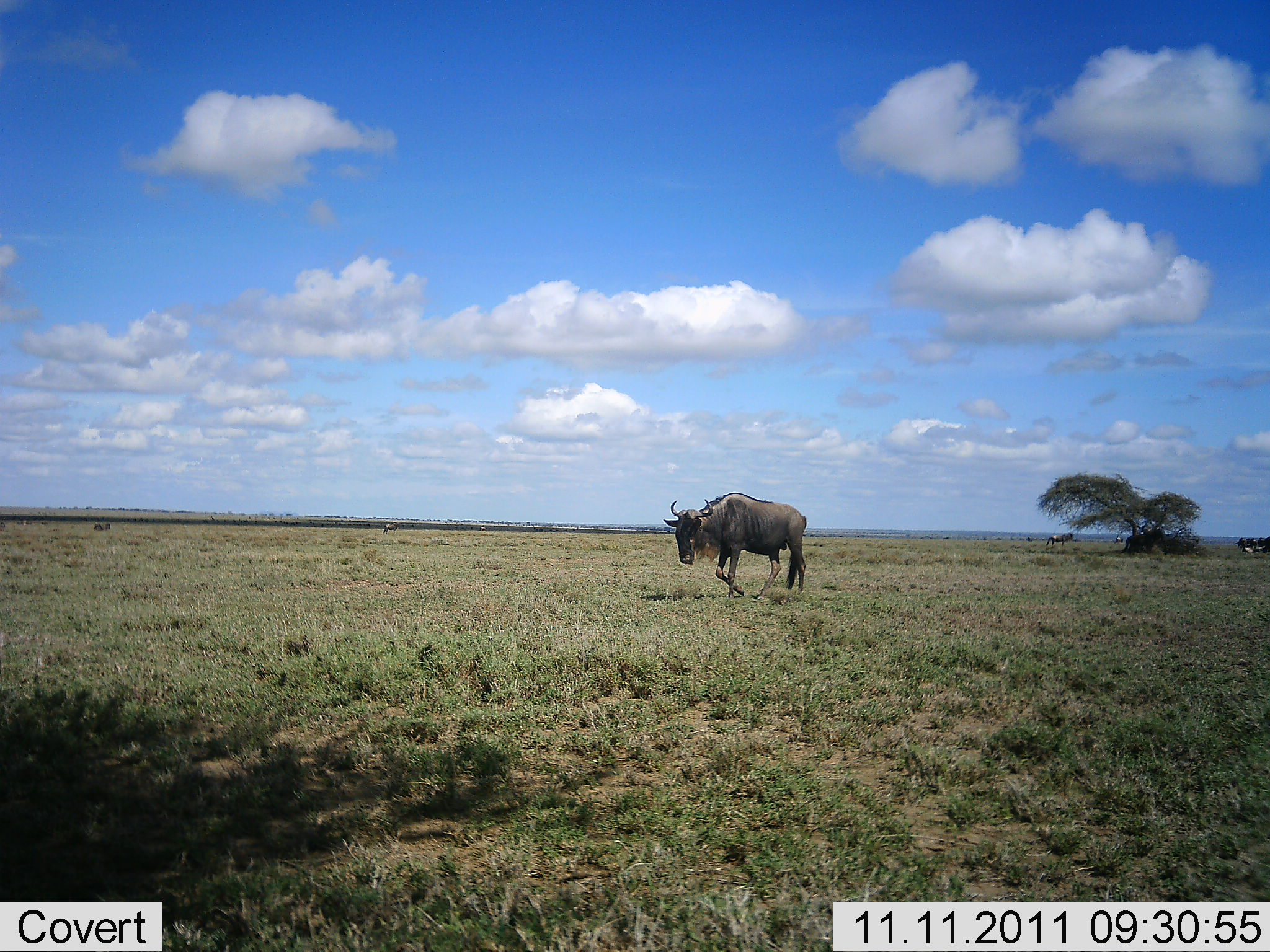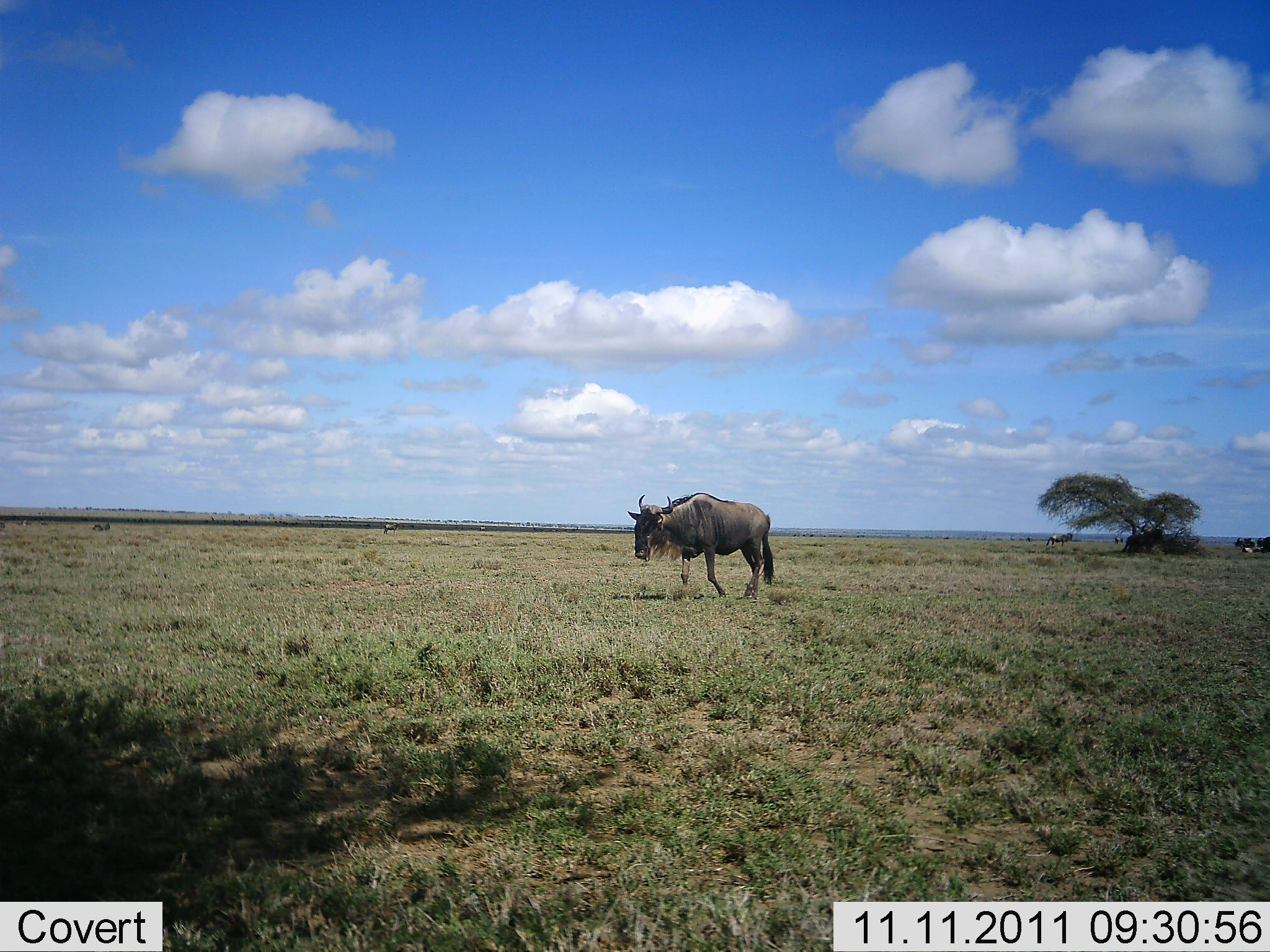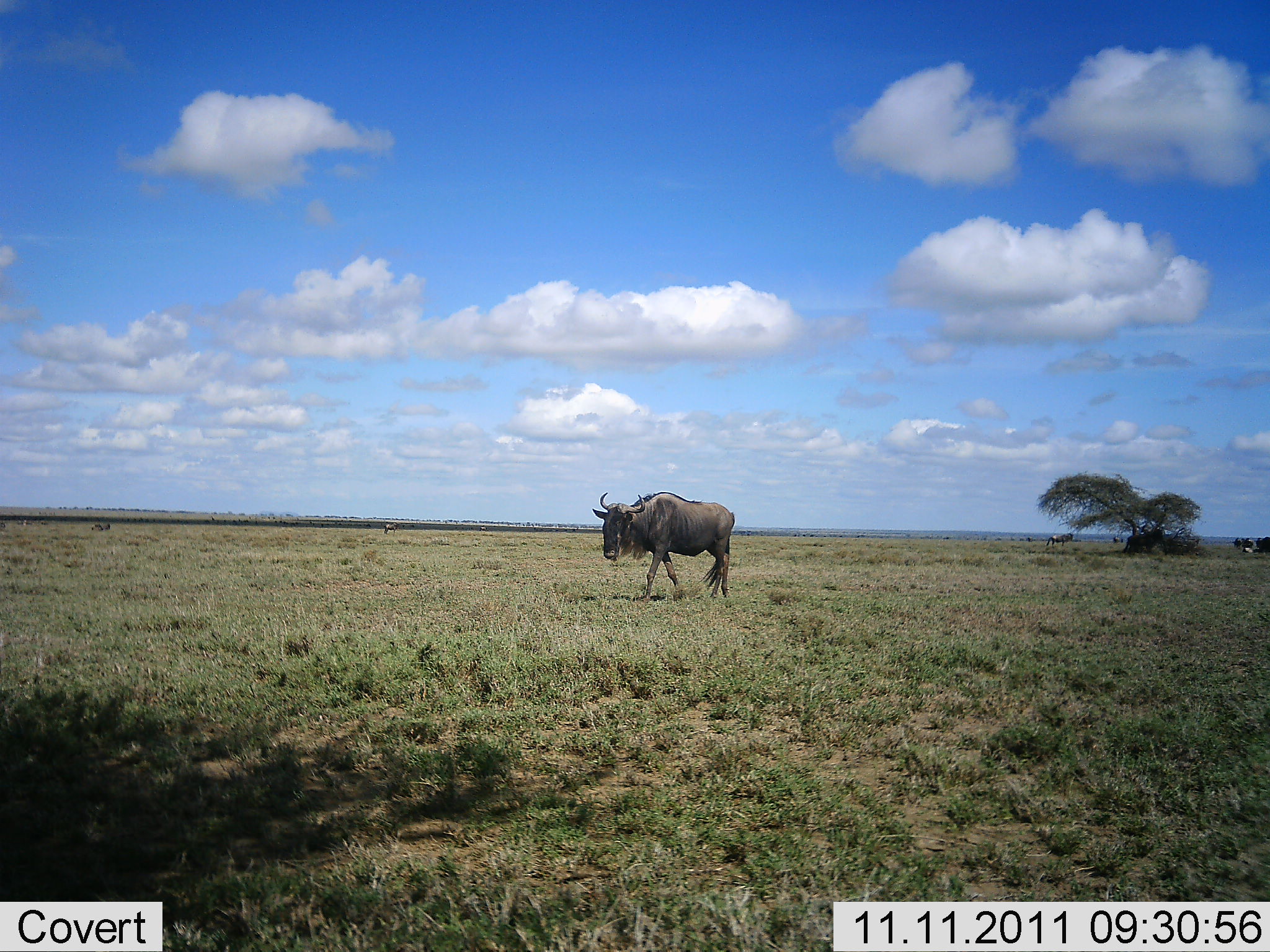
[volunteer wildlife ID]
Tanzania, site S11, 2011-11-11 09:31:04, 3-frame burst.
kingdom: Animalia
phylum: Chordata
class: Mammalia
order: Artiodactyla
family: Bovidae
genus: Connochaetes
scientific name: Connochaetes taurinus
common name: blue wildebeest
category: wildebeest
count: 1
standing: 8%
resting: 0%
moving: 100%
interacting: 0%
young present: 0%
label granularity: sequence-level